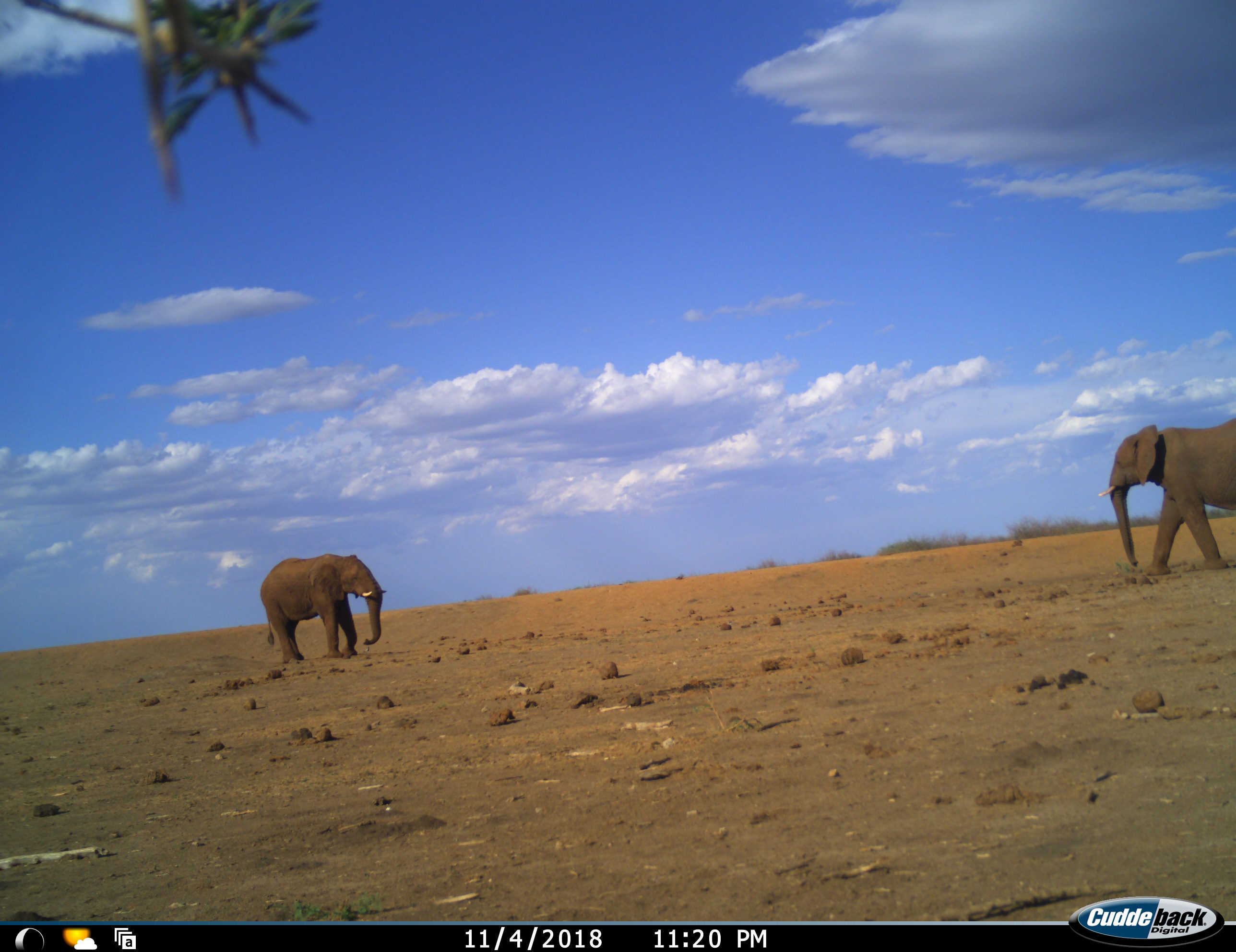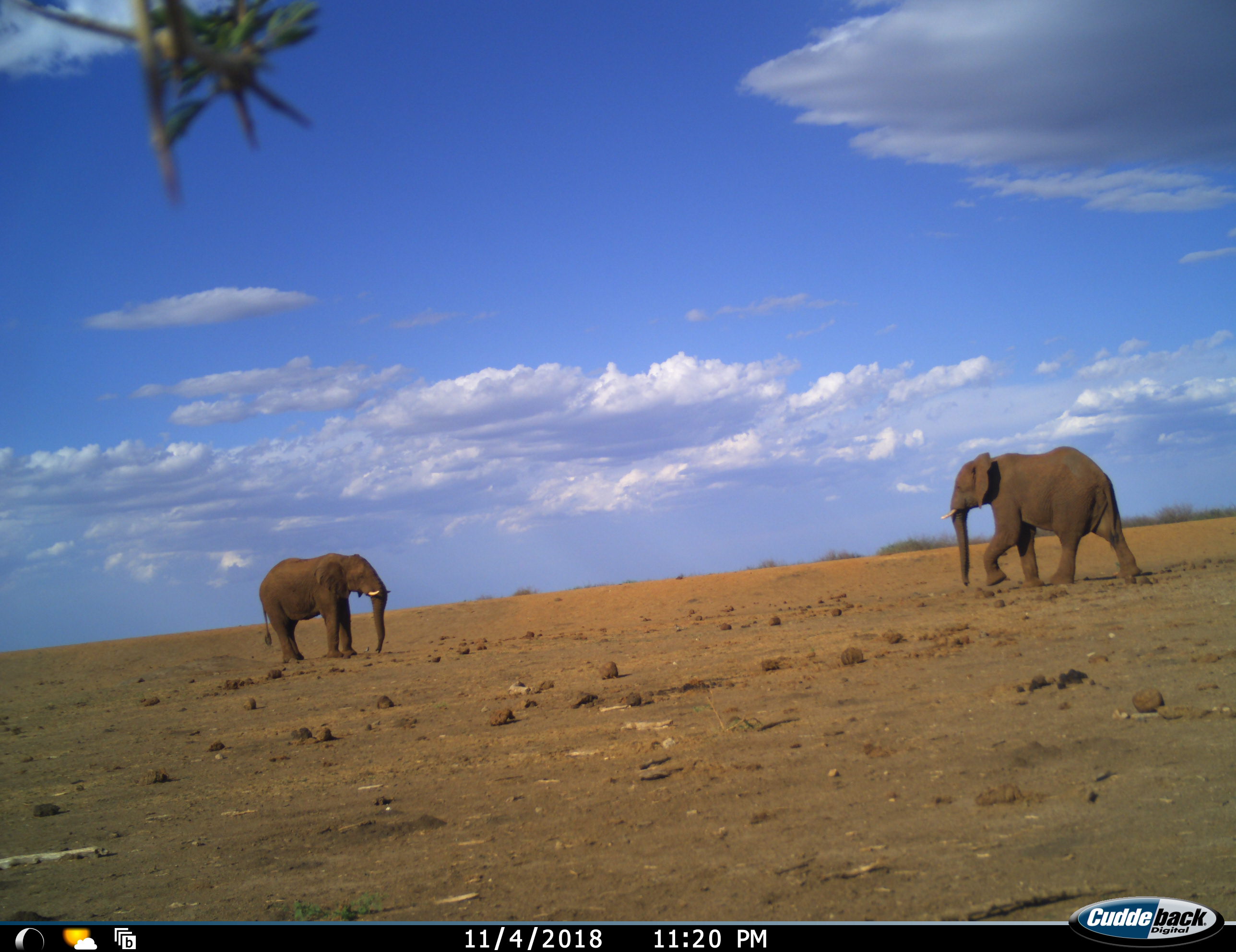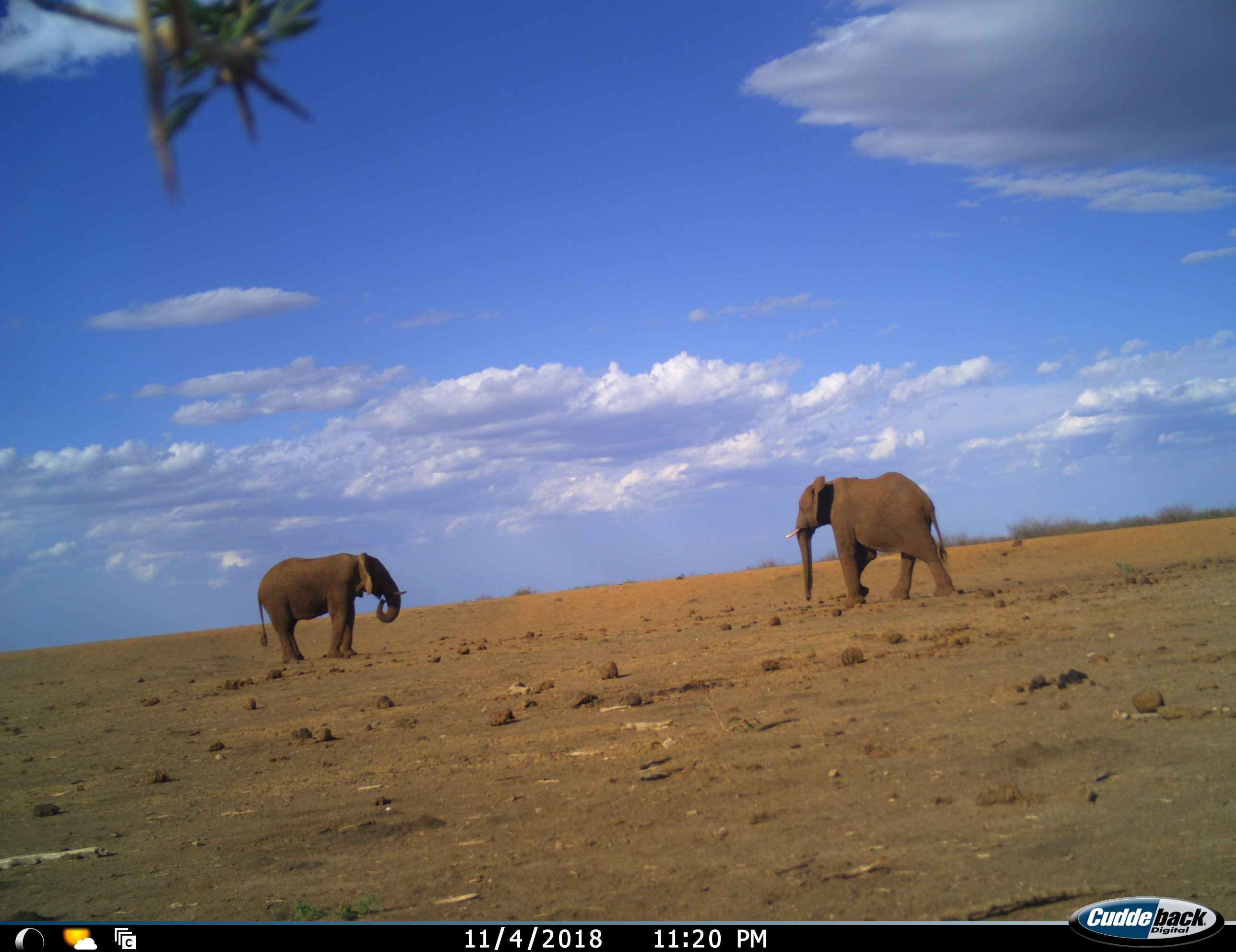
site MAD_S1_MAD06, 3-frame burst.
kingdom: Animalia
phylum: Chordata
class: Mammalia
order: Proboscidea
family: Elephantidae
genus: Loxodonta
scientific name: Loxodonta africana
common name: african bush elephant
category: elephant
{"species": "elephant (african bush elephant) (Loxodonta africana)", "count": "2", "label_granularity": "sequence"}